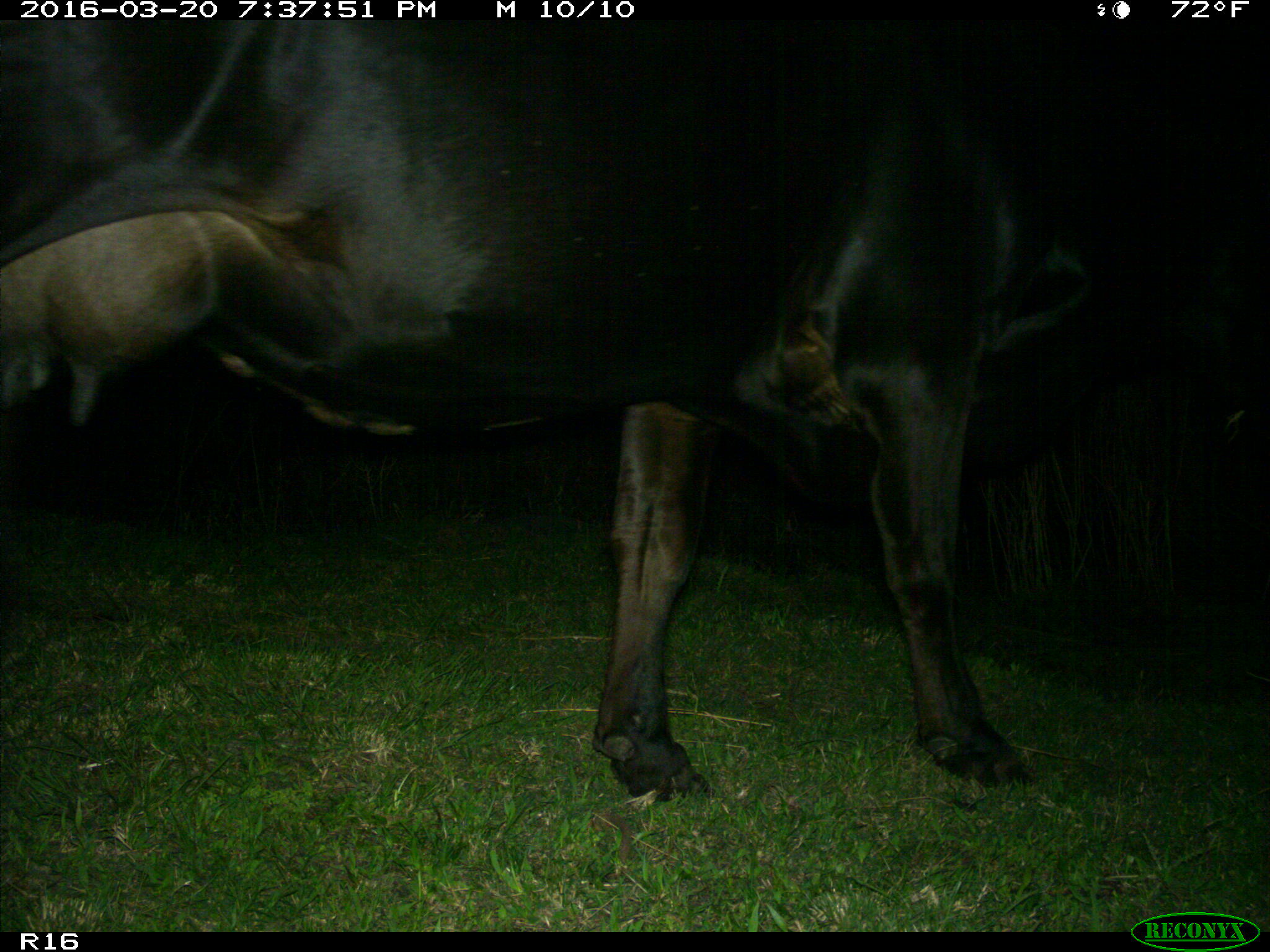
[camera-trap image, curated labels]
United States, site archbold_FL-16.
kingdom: Animalia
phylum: Chordata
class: Mammalia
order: Artiodactyla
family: Bovidae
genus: Bos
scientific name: Bos taurus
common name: domestic cow